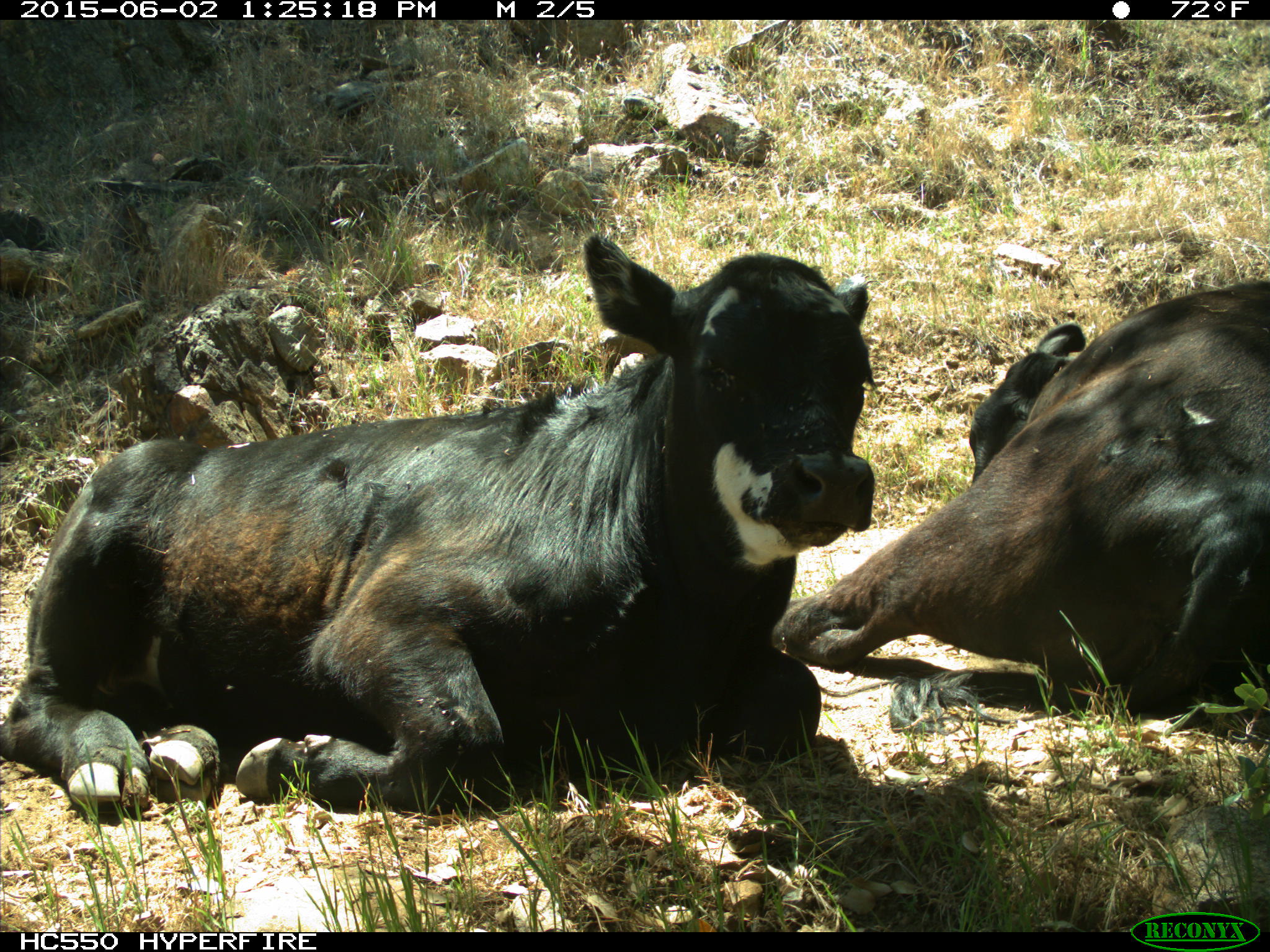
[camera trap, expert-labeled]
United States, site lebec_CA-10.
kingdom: Animalia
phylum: Chordata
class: Mammalia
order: Artiodactyla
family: Bovidae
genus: Bos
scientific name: Bos taurus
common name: domestic cow